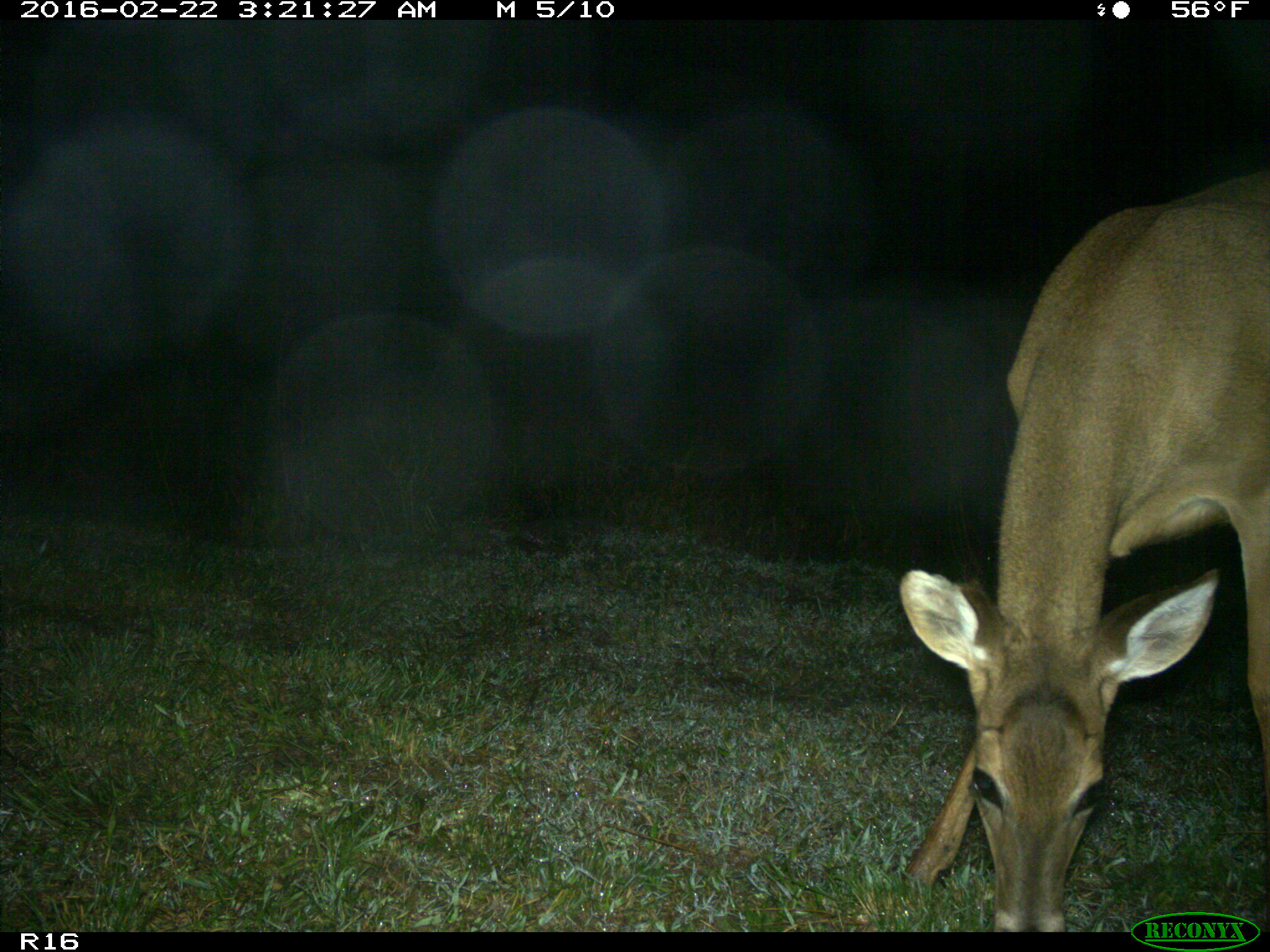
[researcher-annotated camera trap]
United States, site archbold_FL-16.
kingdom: Animalia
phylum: Chordata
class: Mammalia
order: Artiodactyla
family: Cervidae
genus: Odocoileus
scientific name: Odocoileus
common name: deer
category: unidentified deer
Unidentified deer (deer) (Odocoileus).